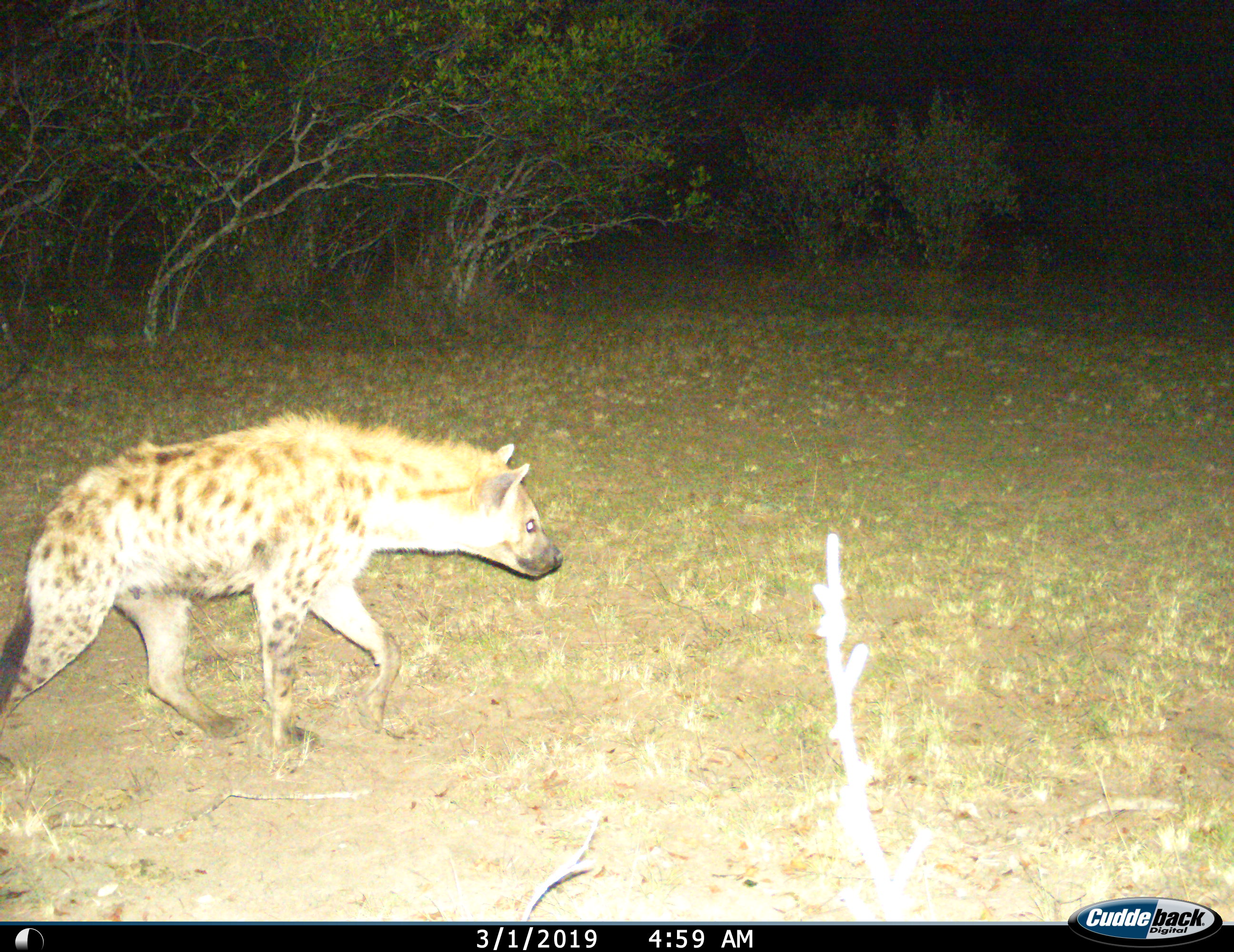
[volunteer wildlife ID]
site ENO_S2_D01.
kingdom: Animalia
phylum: Chordata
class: Mammalia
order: Carnivora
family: Hyaenidae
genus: Crocuta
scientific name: Crocuta crocuta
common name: spotted hyena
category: hyenaspotted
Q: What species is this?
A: Hyenaspotted (spotted hyena) (Crocuta crocuta).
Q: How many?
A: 1.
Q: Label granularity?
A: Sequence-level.